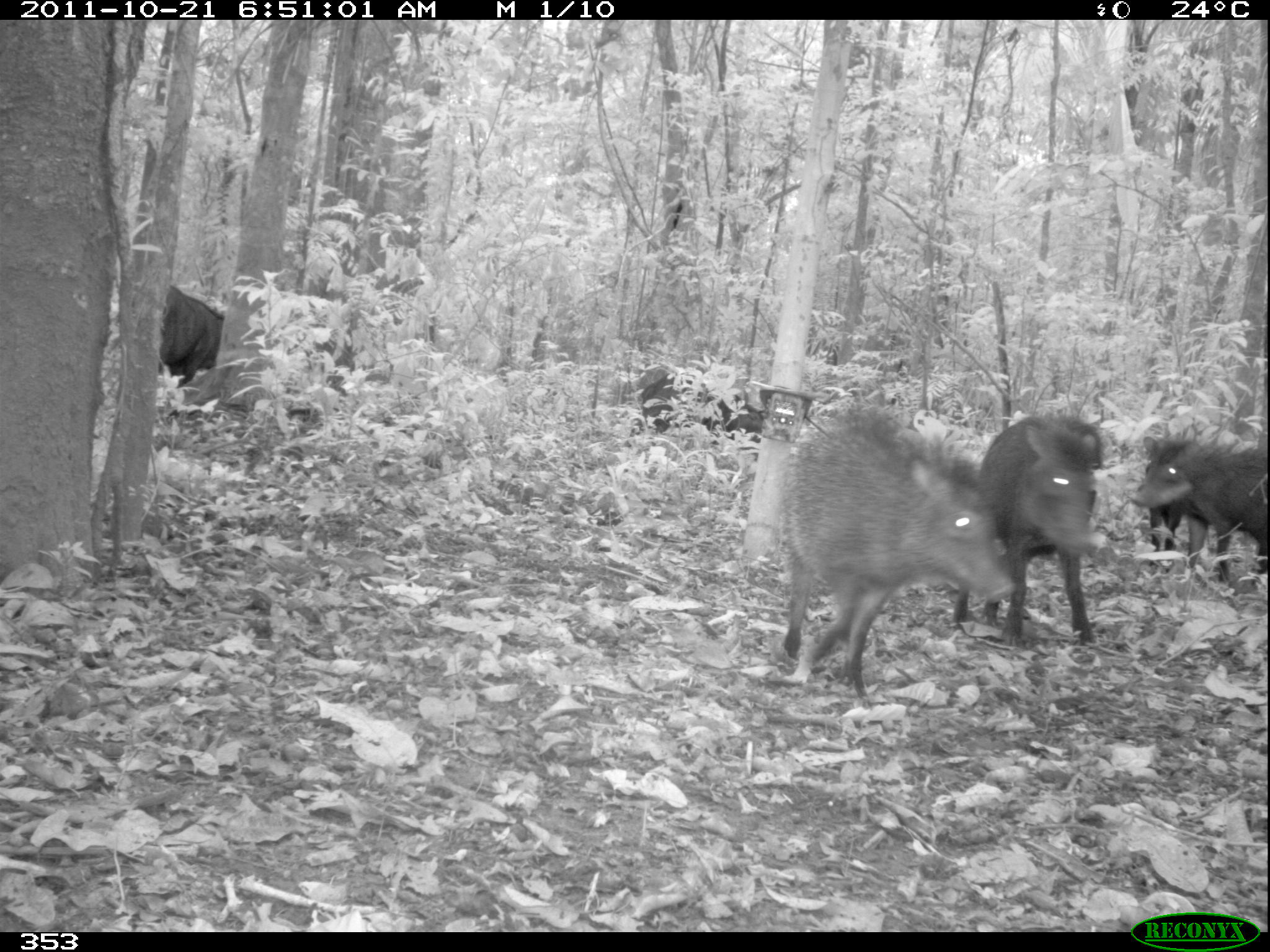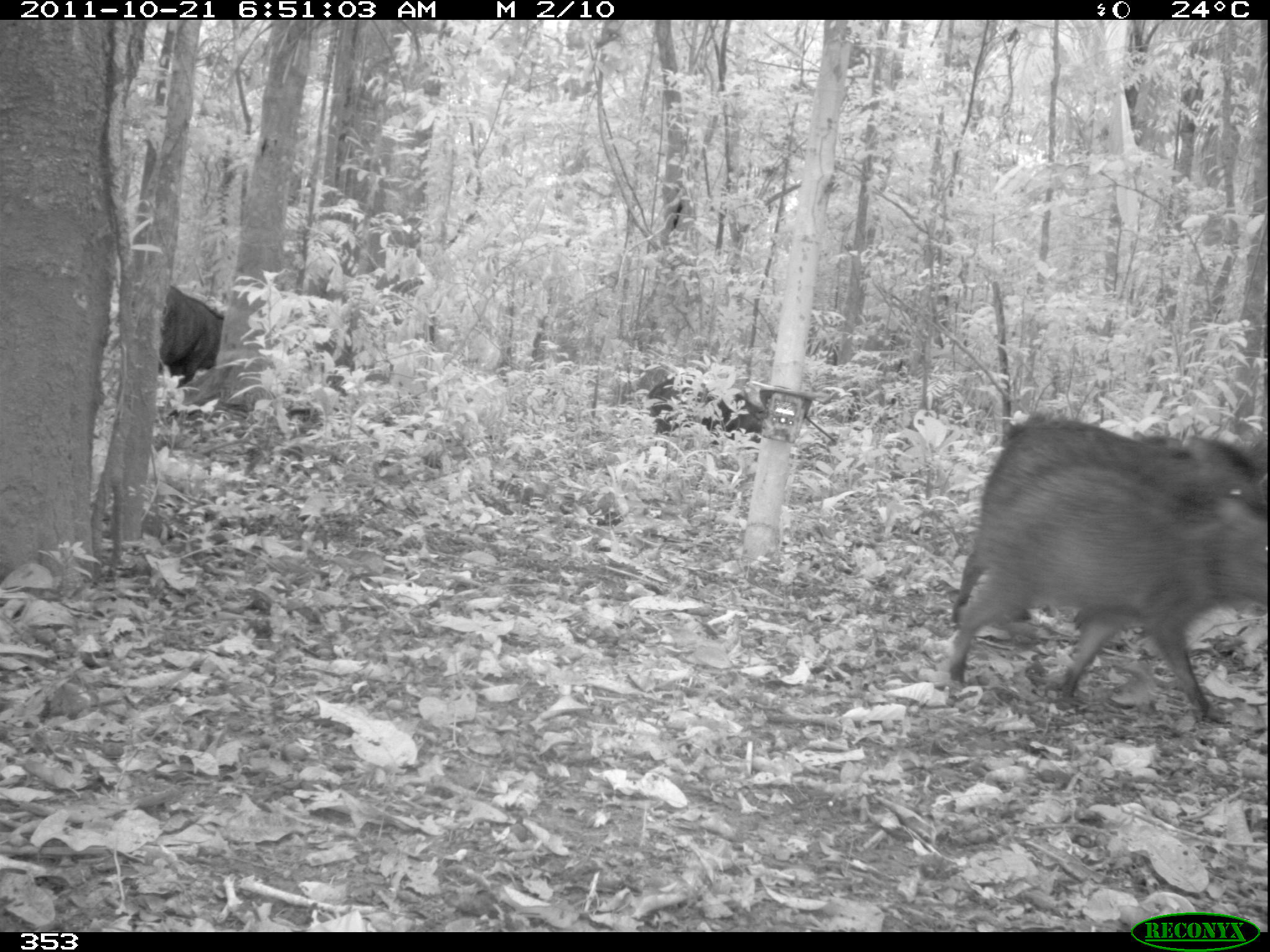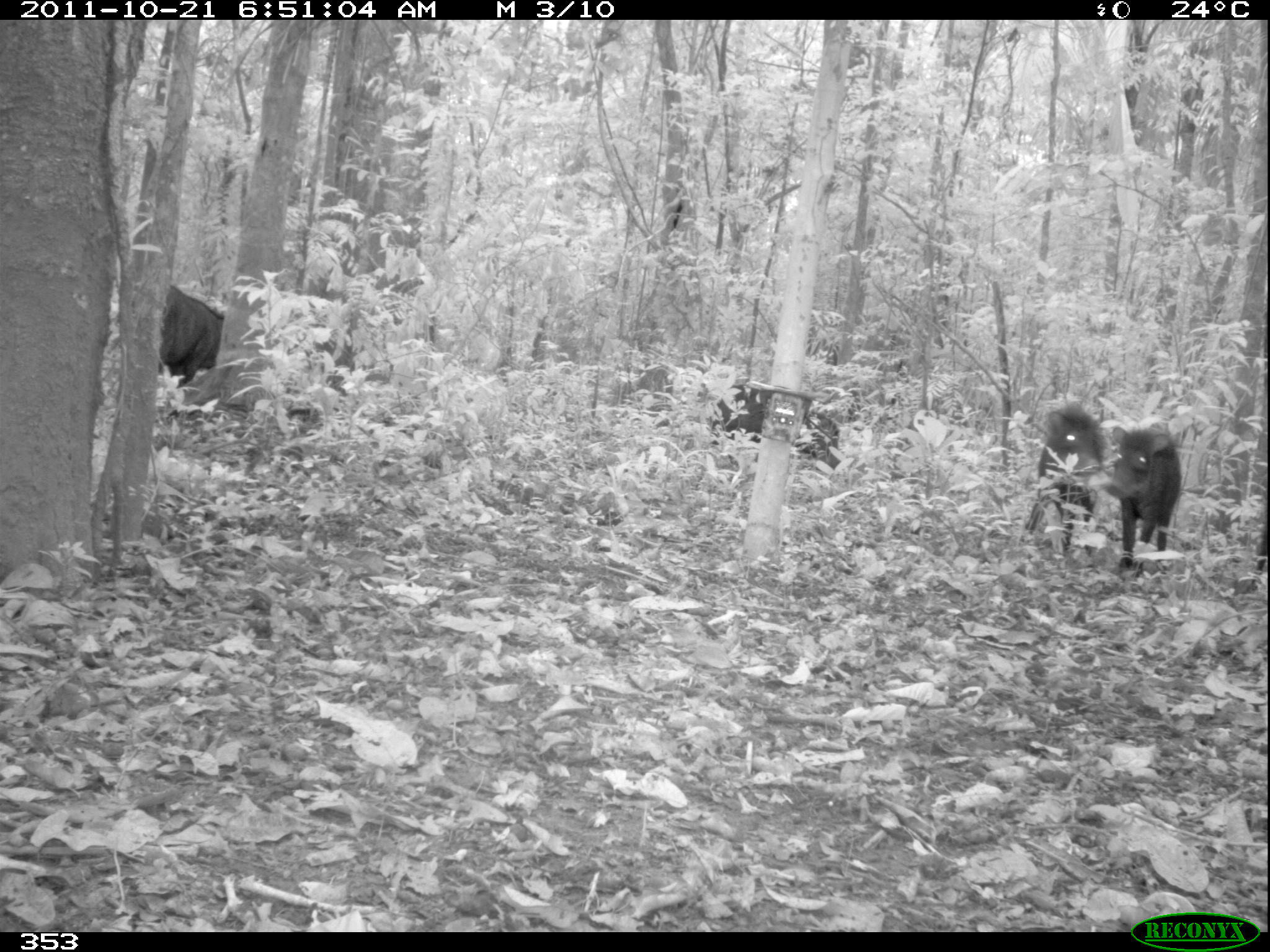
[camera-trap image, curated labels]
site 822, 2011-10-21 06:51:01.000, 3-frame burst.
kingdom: Animalia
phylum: Chordata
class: Mammalia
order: Artiodactyla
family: Tayassuidae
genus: Tayassu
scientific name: Tayassu pecari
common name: white-lipped peccary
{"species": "Tayassu pecari (white-lipped peccary)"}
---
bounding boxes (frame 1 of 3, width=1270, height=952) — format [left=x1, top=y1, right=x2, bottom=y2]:
tayassu pecari: [left=783, top=404, right=1016, bottom=690]; [left=953, top=410, right=1100, bottom=644]; [left=1128, top=434, right=1268, bottom=587]; [left=629, top=374, right=765, bottom=453]; [left=1141, top=434, right=1204, bottom=572]; [left=159, top=281, right=222, bottom=389]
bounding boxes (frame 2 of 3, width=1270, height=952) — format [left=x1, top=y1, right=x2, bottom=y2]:
tayassu pecari: [left=942, top=471, right=1270, bottom=718]; [left=949, top=413, right=1268, bottom=627]; [left=648, top=377, right=762, bottom=449]; [left=157, top=285, right=223, bottom=387]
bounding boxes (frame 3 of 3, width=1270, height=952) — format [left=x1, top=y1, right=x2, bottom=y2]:
tayassu pecari: [left=1101, top=421, right=1181, bottom=577]; [left=1024, top=401, right=1106, bottom=552]; [left=710, top=380, right=841, bottom=472]; [left=156, top=285, right=225, bottom=389]